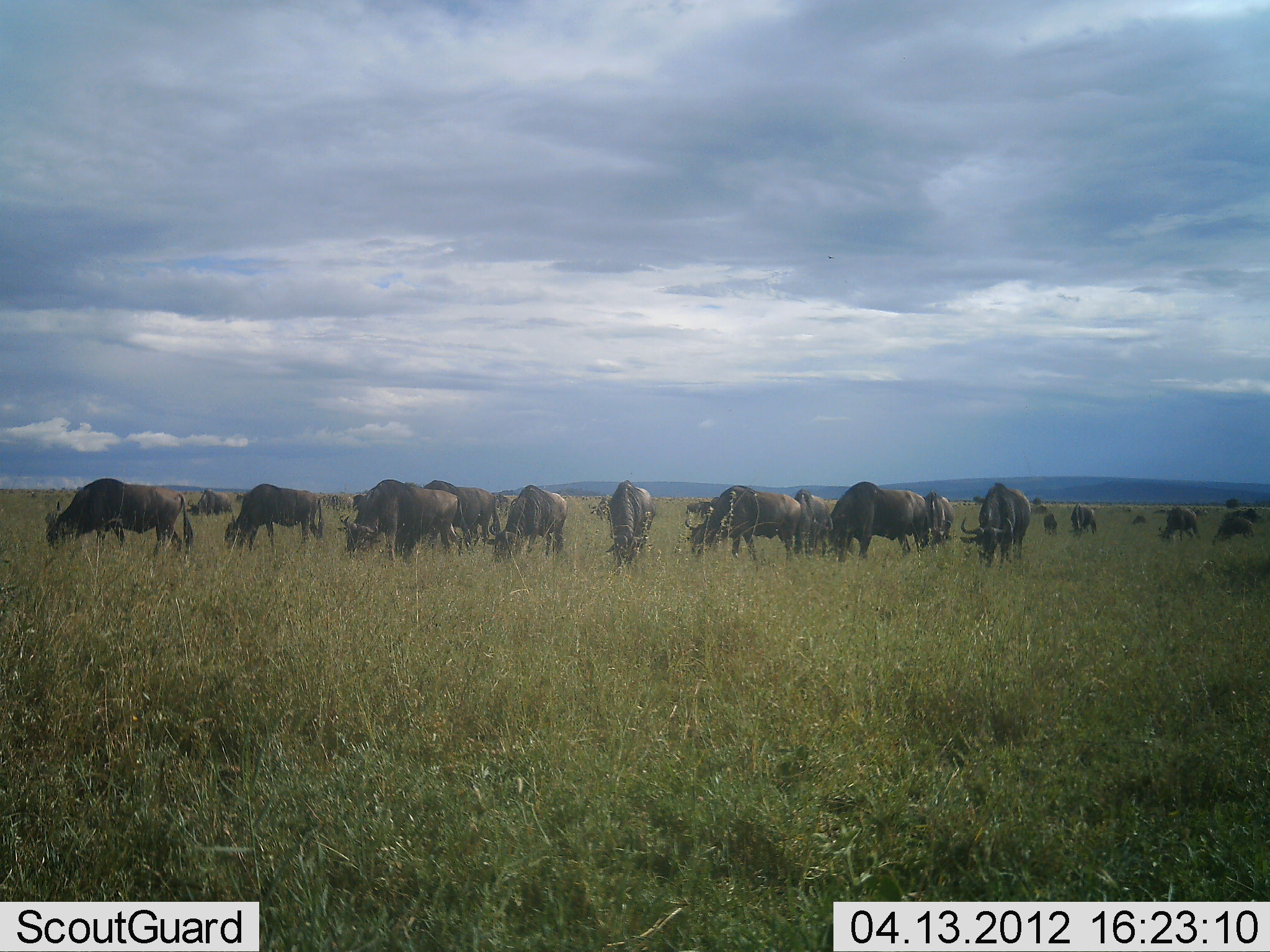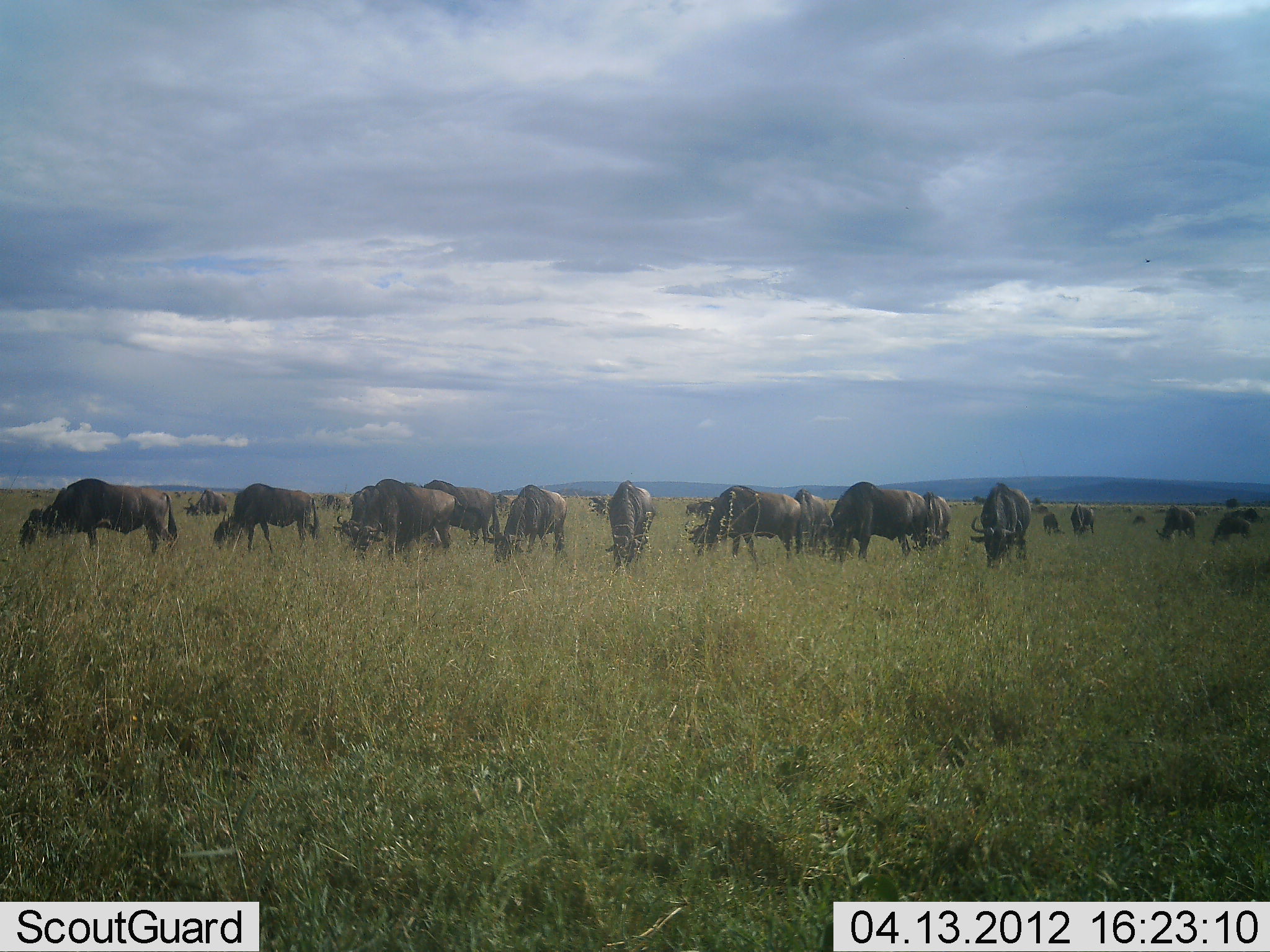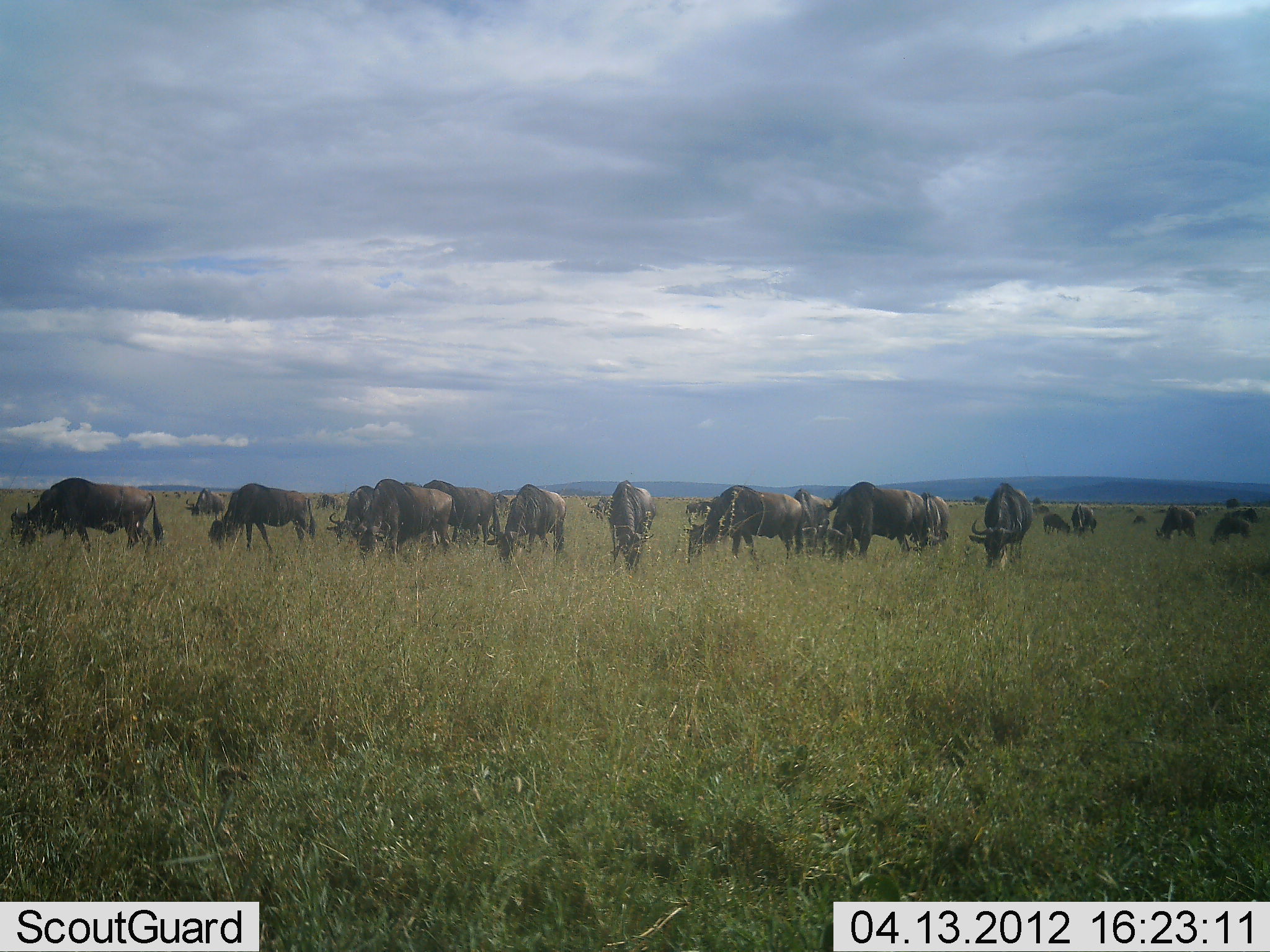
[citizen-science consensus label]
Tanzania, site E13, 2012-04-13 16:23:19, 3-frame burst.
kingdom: Animalia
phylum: Chordata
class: Mammalia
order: Artiodactyla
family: Bovidae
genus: Connochaetes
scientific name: Connochaetes taurinus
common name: blue wildebeest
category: wildebeest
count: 11-50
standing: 27%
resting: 7%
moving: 20%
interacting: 0%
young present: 0%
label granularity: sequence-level